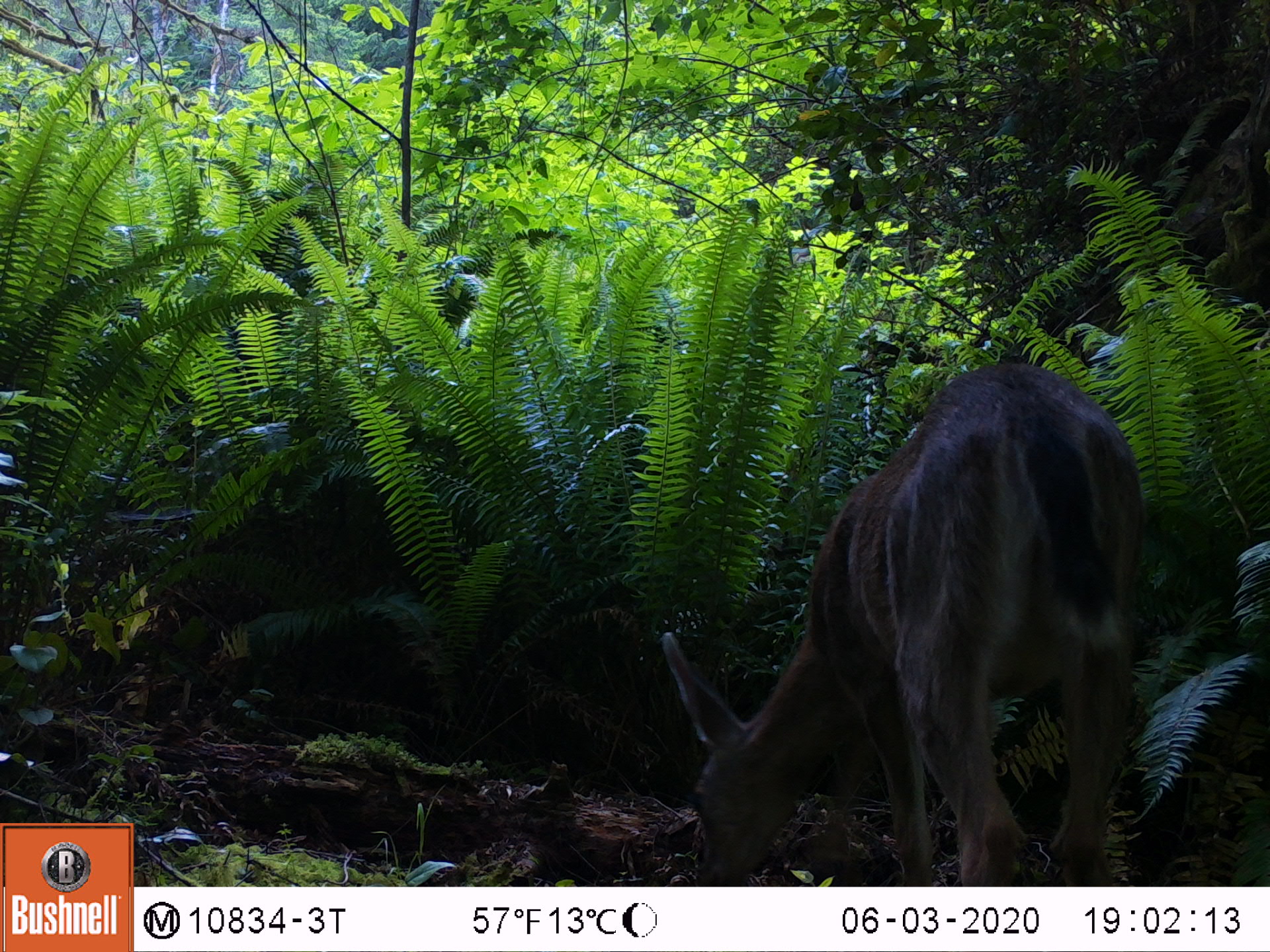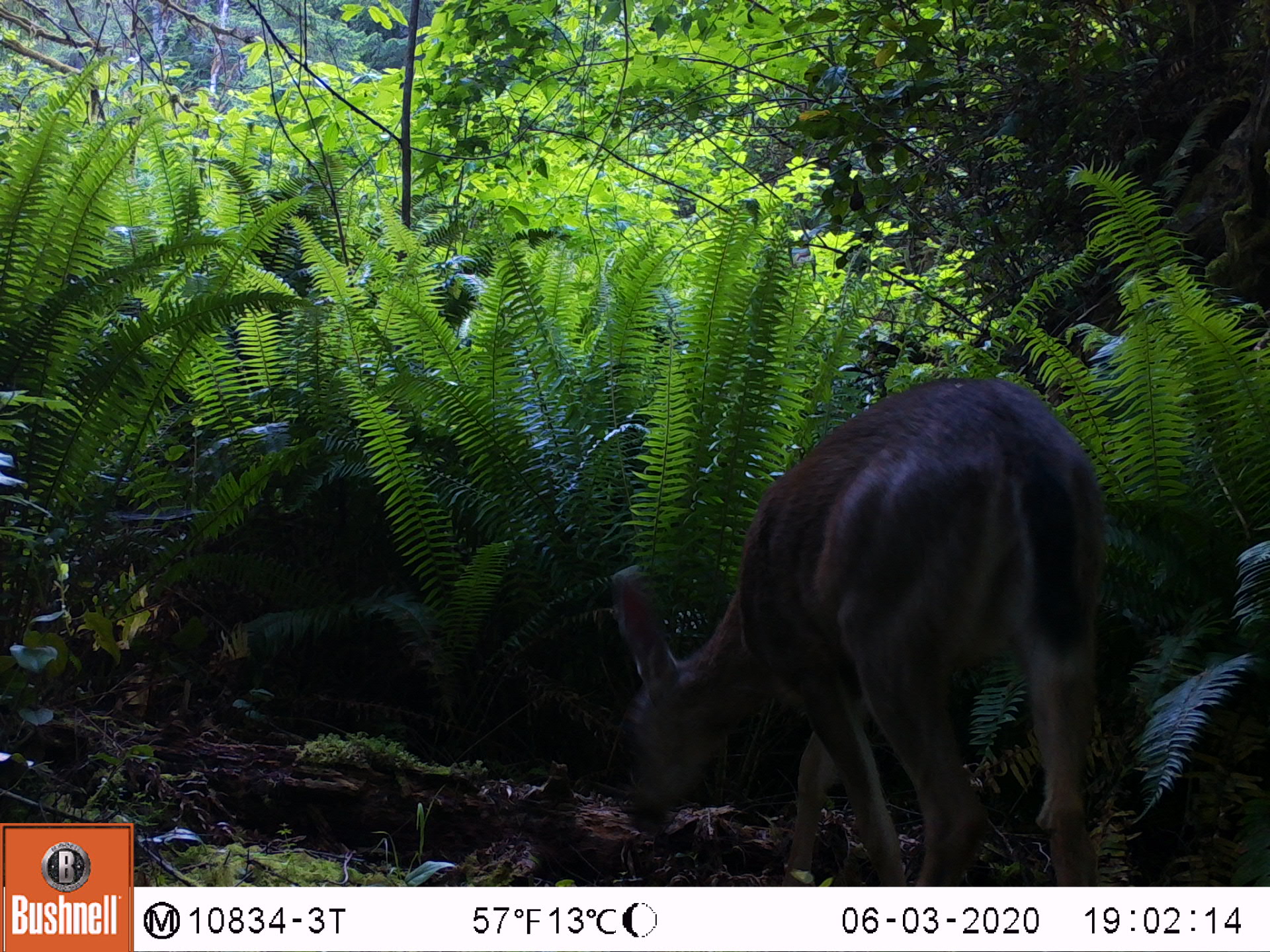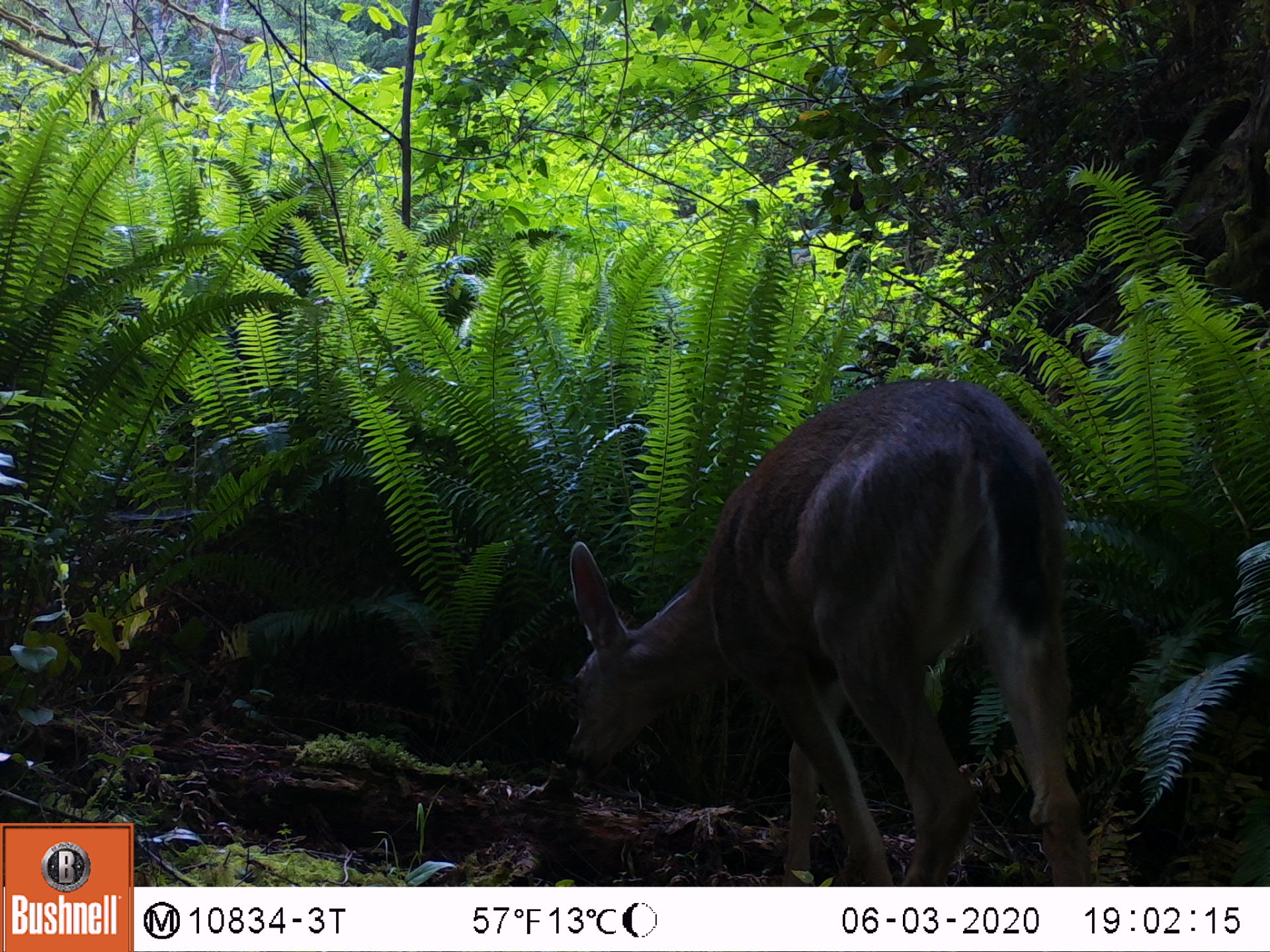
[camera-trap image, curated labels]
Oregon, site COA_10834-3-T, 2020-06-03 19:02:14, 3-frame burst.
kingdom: Animalia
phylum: Chordata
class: Mammalia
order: Artiodactyla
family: Cervidae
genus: Odocoileus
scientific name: Odocoileus hemionus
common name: black-tailed deer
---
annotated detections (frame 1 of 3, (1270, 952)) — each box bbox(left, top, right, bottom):
black-tailed deer: bbox(651, 358, 1149, 878)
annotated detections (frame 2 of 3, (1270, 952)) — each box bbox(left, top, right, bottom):
black-tailed deer: bbox(596, 358, 1116, 882)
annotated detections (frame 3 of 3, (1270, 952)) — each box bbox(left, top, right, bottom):
black-tailed deer: bbox(554, 373, 1083, 873)